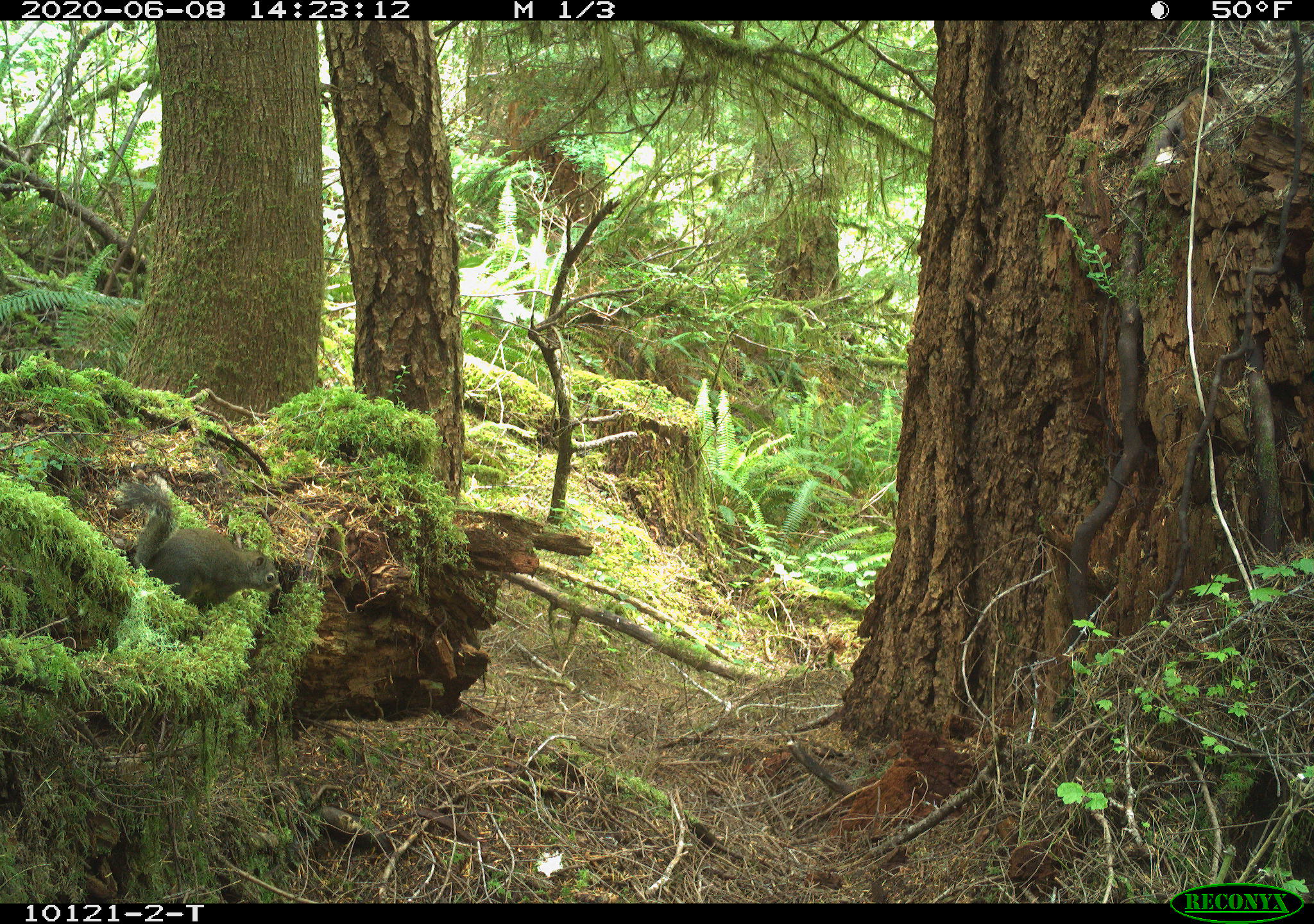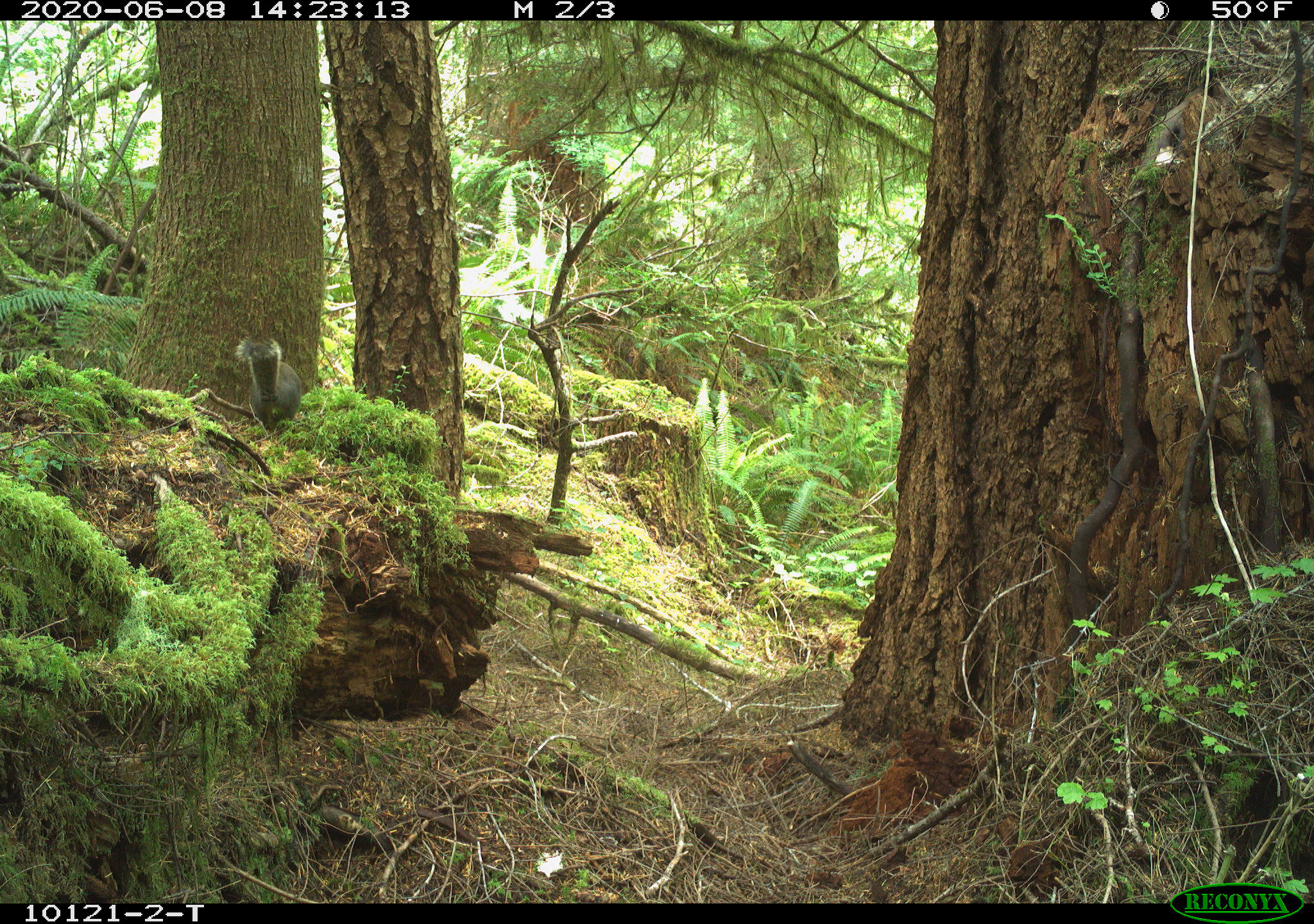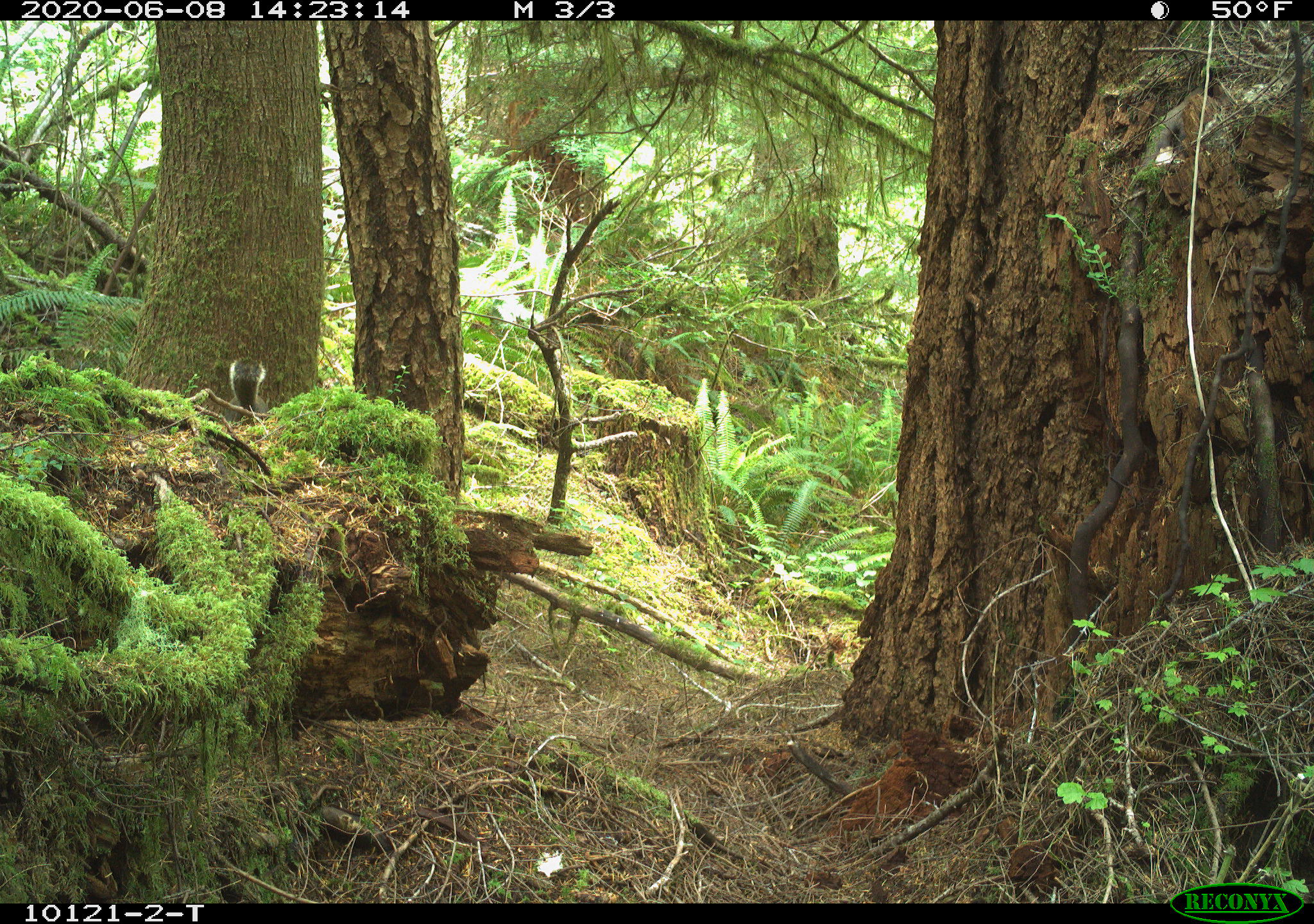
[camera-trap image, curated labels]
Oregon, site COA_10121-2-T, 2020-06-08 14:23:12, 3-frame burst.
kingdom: Animalia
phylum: Chordata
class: Mammalia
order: Rodentia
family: Sciuridae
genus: Tamiasciurus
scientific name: Tamiasciurus douglasii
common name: douglas squirrel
Douglas squirrel (Tamiasciurus douglasii).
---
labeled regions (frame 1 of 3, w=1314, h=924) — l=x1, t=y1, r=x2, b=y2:
douglas squirrel: l=115, t=483, r=286, b=609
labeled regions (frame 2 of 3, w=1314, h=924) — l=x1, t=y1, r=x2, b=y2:
douglas squirrel: l=231, t=329, r=306, b=438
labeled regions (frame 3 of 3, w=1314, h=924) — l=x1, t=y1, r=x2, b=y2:
douglas squirrel: l=216, t=354, r=279, b=422